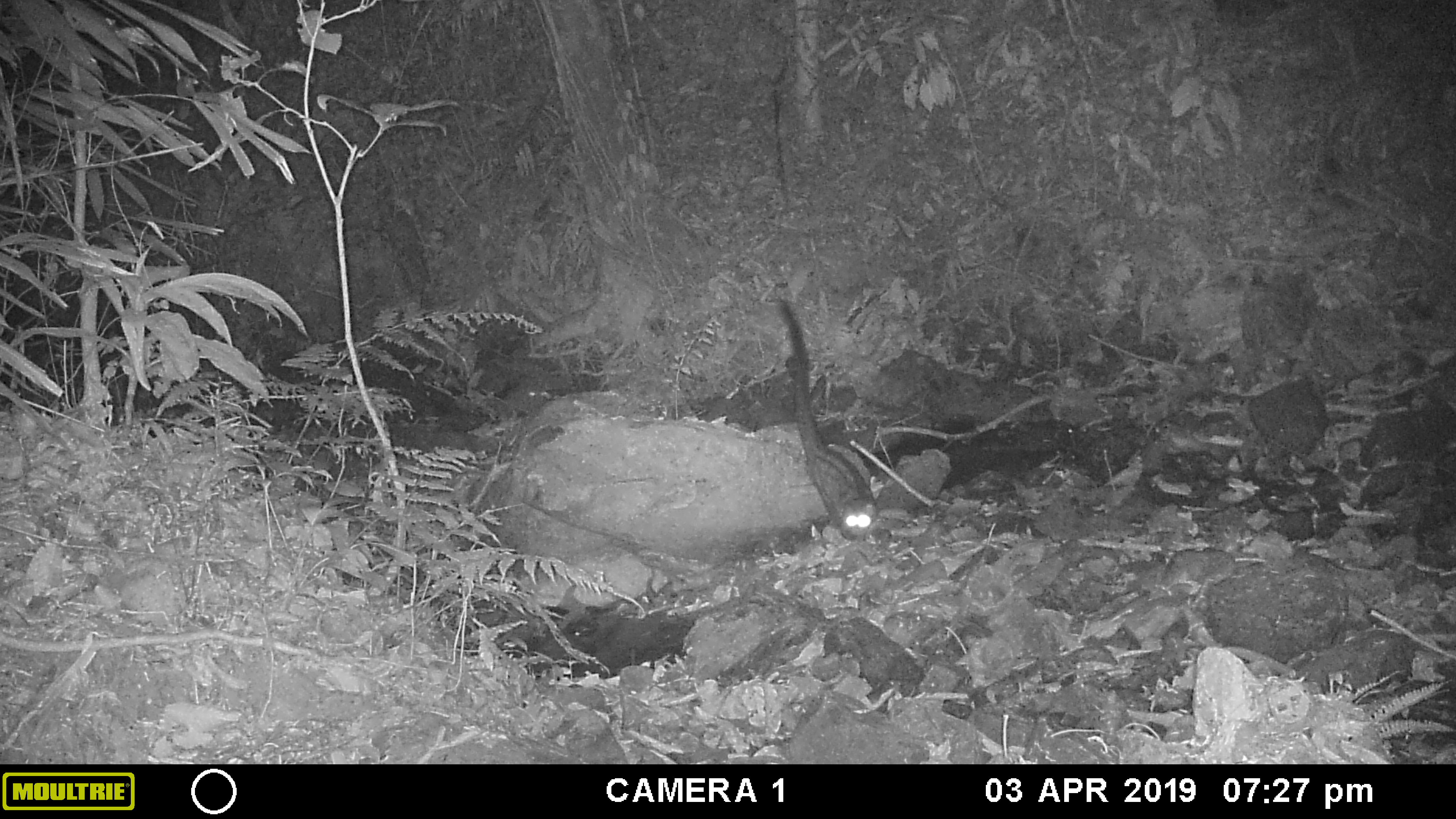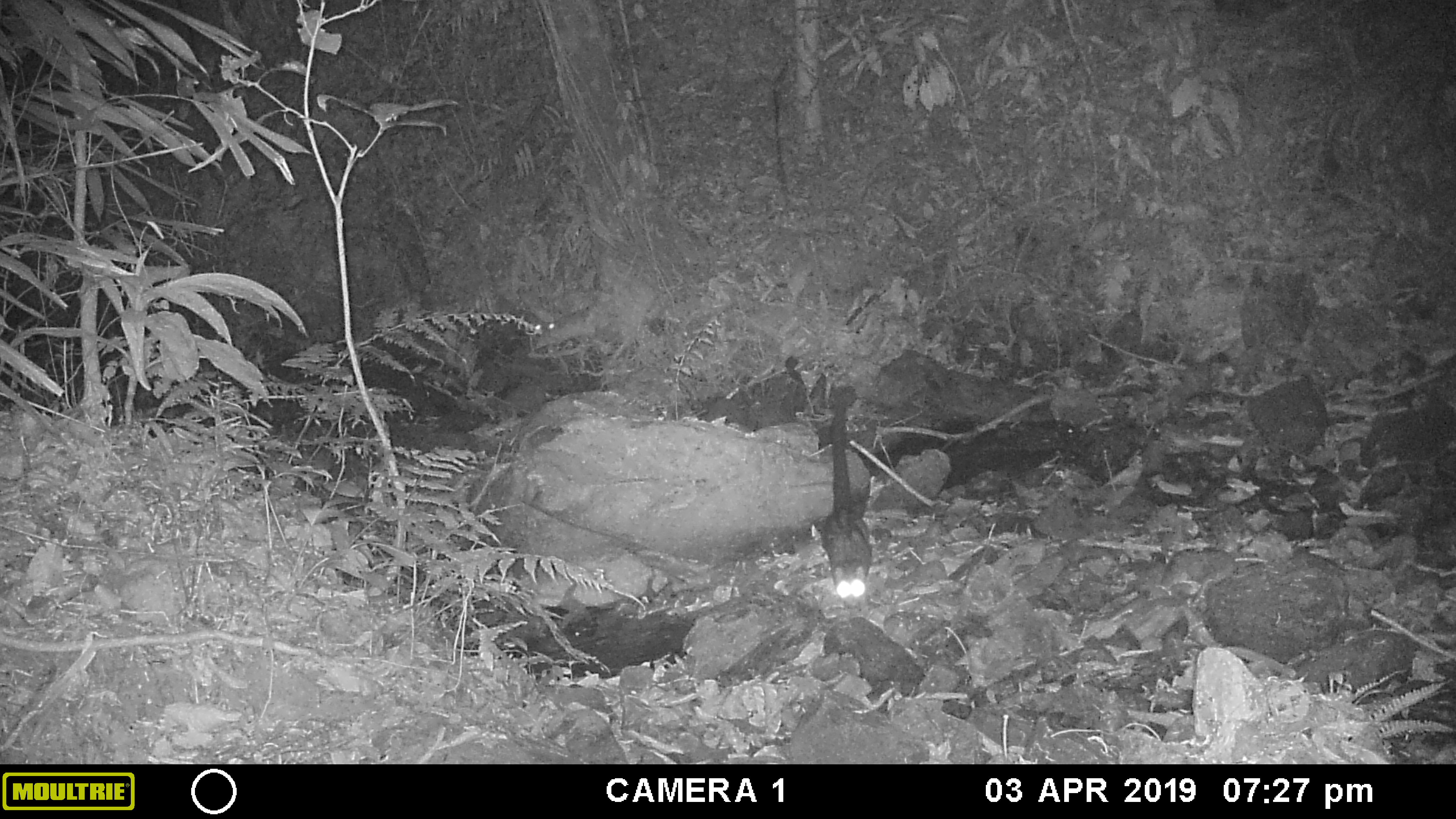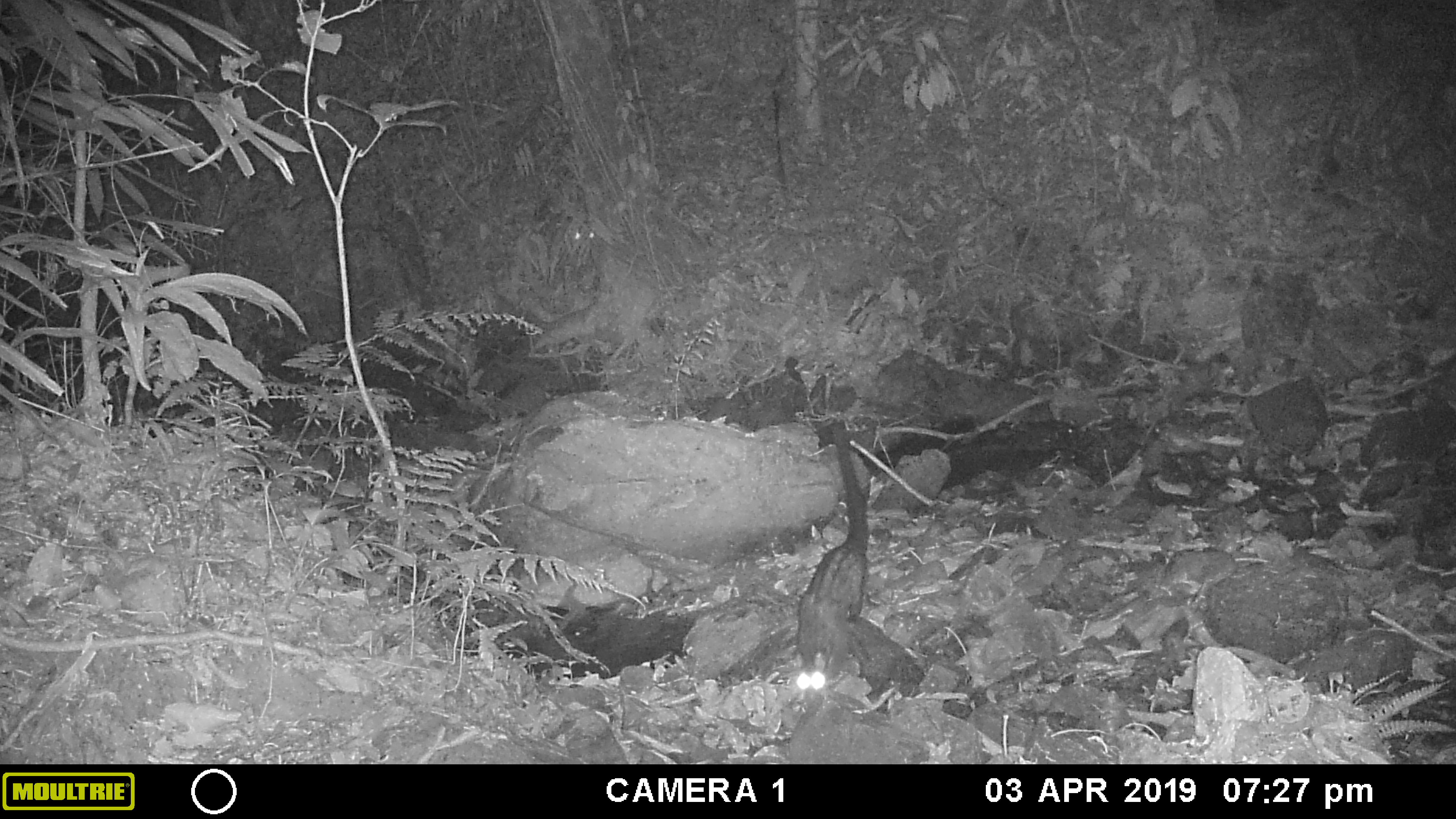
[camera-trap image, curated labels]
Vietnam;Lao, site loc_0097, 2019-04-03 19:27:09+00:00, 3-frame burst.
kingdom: Animalia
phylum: Chordata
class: Mammalia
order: Carnivora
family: Viverridae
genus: Paradoxurus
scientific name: Paradoxurus hermaphroditus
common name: common palm civet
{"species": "common palm civet (Paradoxurus hermaphroditus)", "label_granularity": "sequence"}